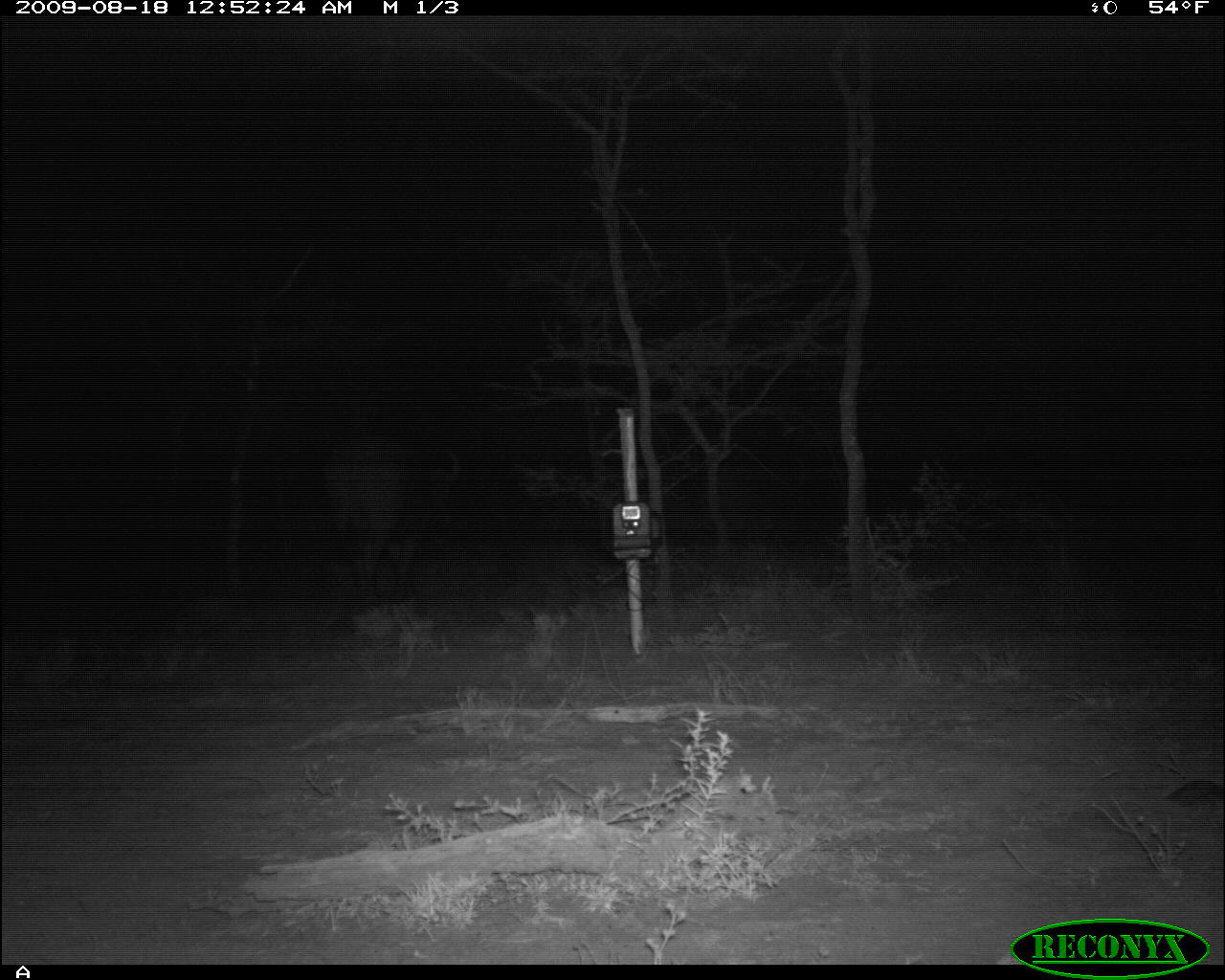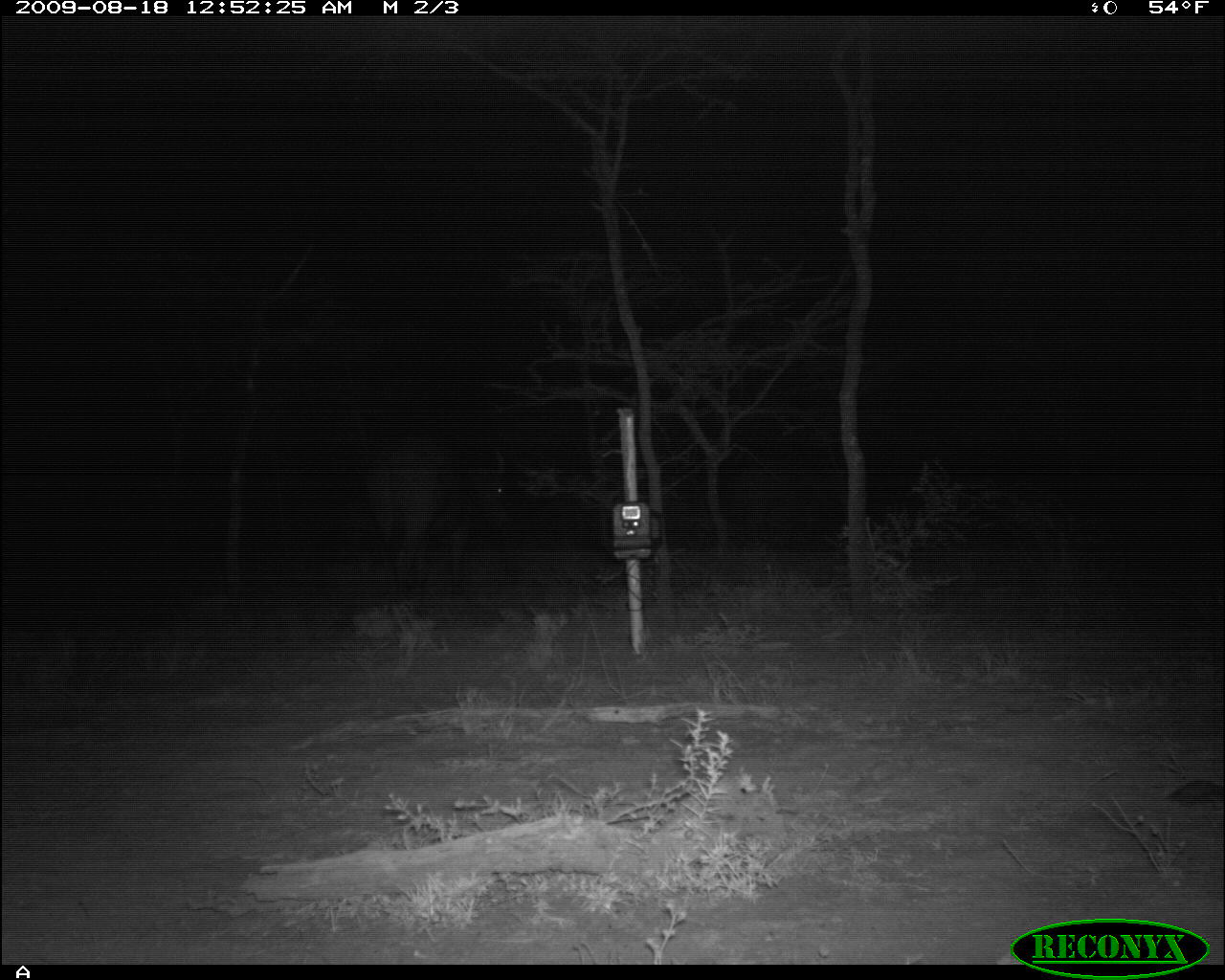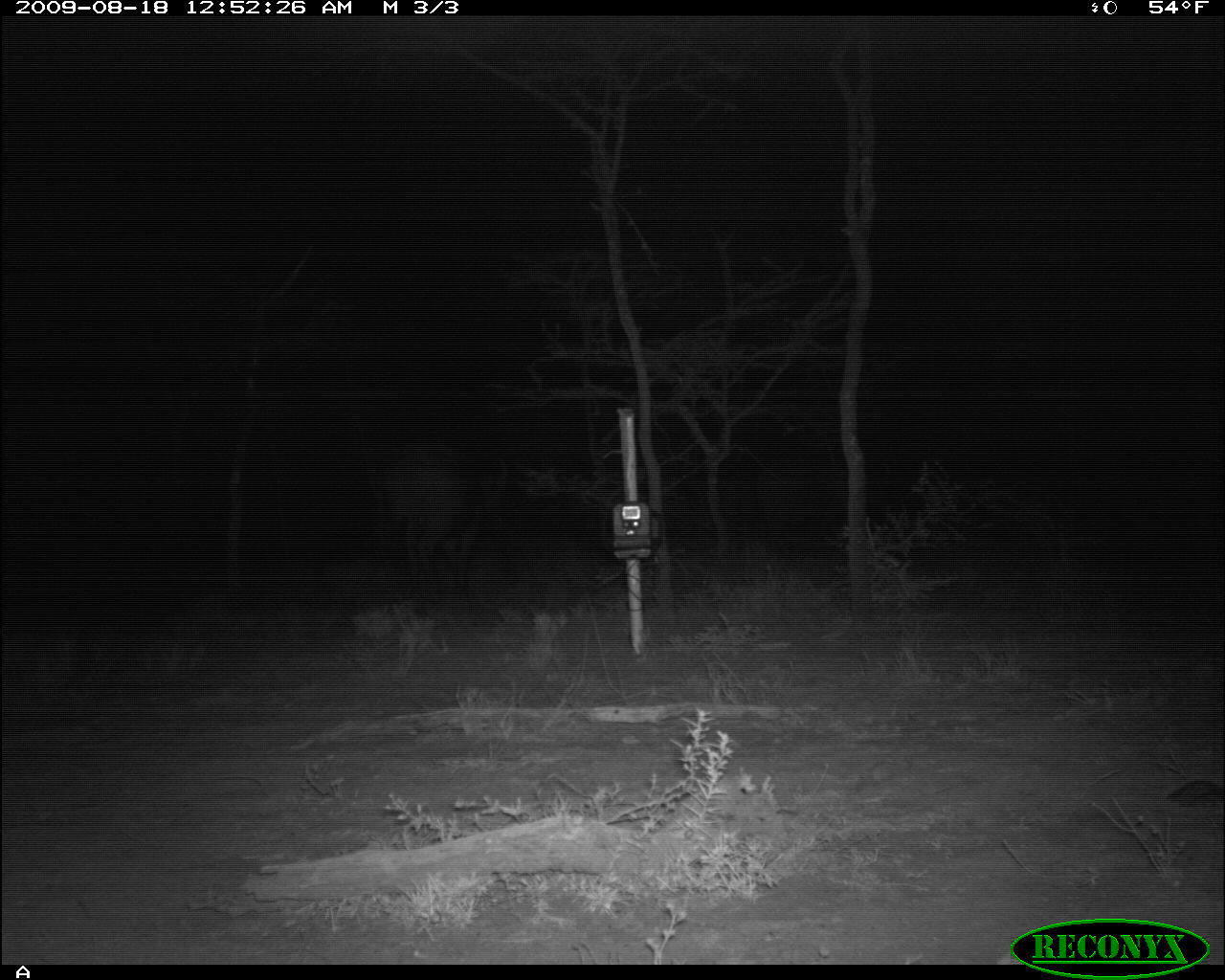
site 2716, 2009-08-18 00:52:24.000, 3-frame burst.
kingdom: Animalia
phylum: Chordata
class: Mammalia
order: Artiodactyla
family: Bovidae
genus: Syncerus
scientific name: Syncerus caffer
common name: african buffalo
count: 2